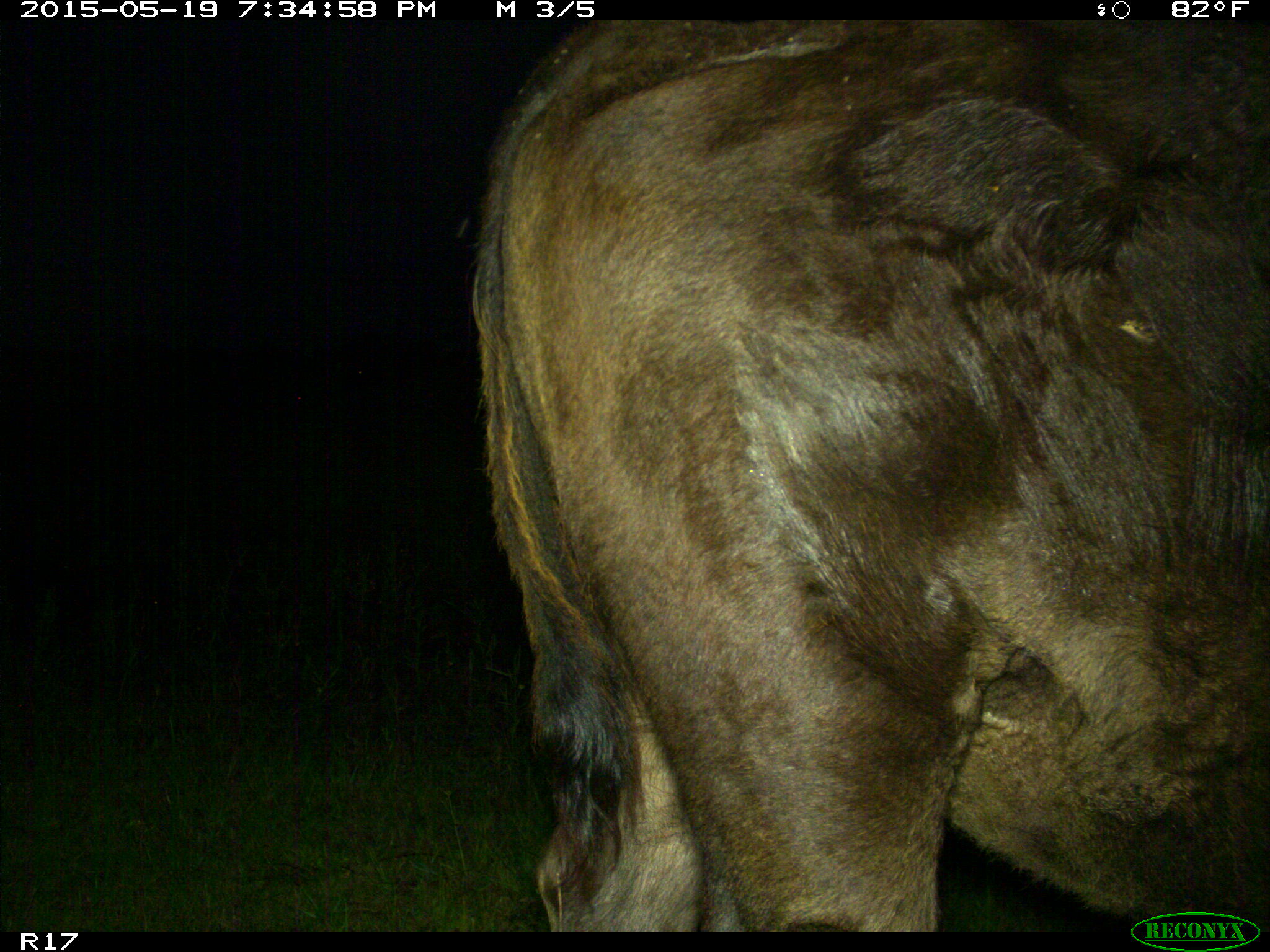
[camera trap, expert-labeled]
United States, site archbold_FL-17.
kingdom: Animalia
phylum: Chordata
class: Mammalia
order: Artiodactyla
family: Bovidae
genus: Bos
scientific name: Bos taurus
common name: domestic cow